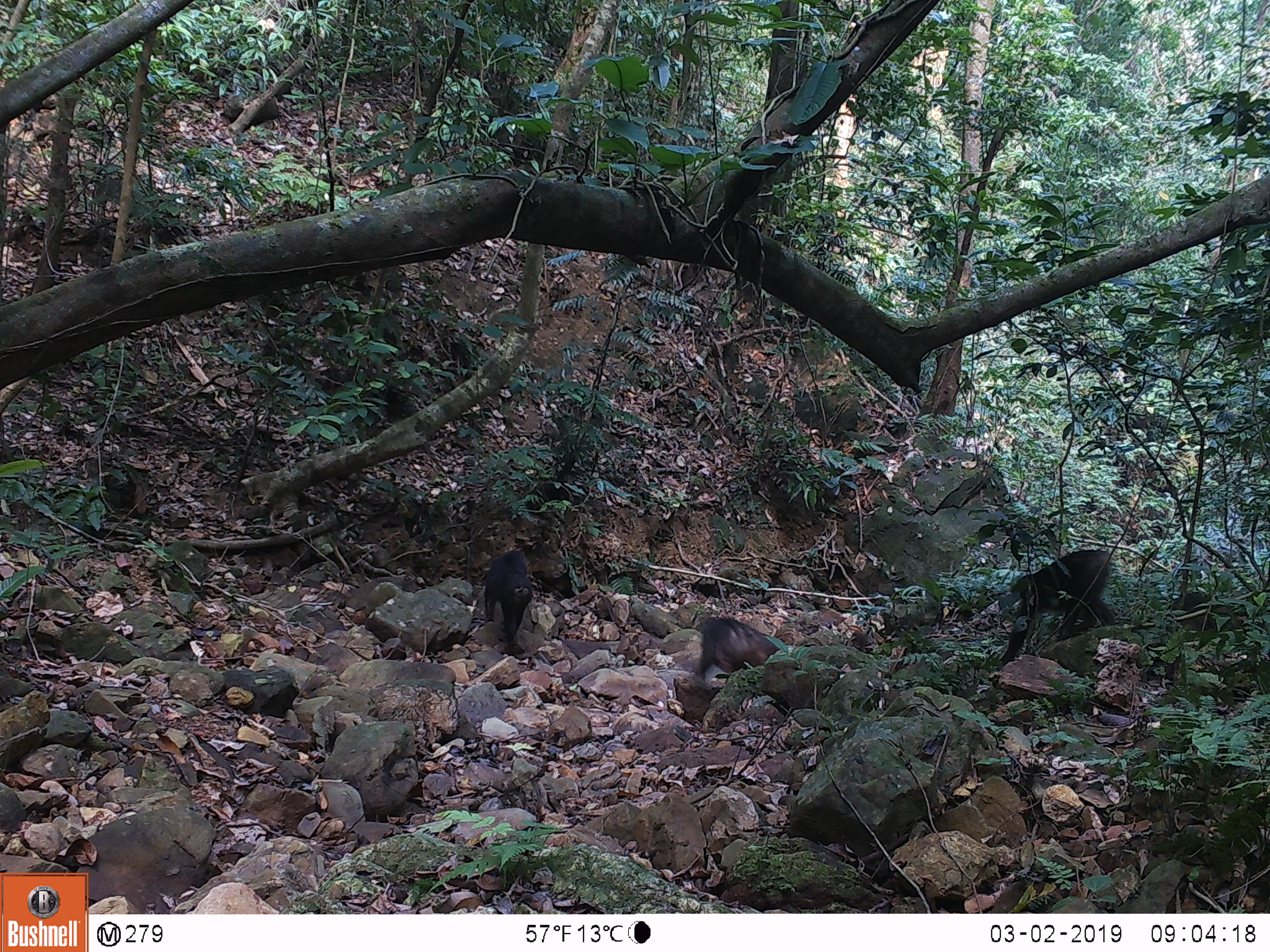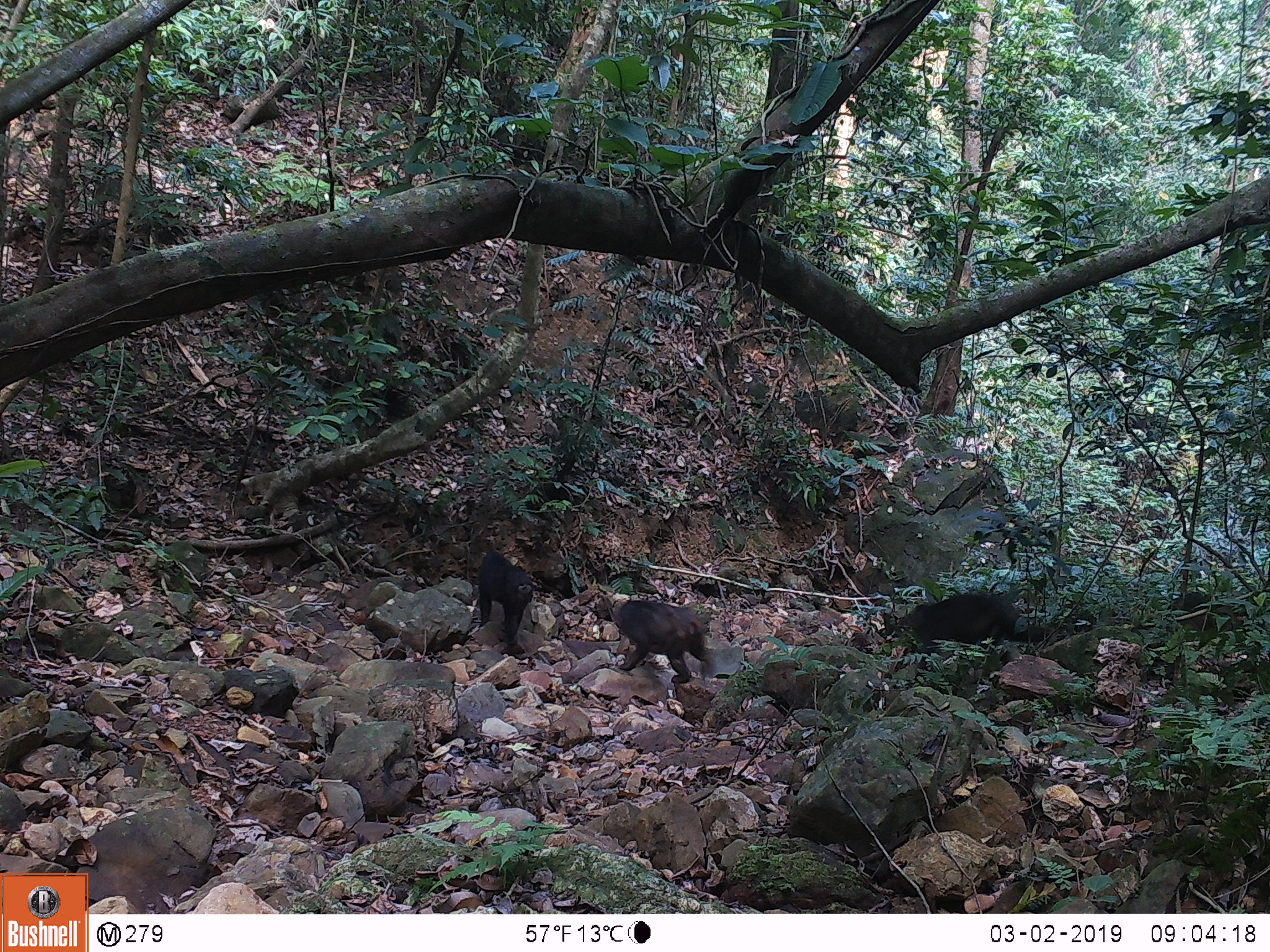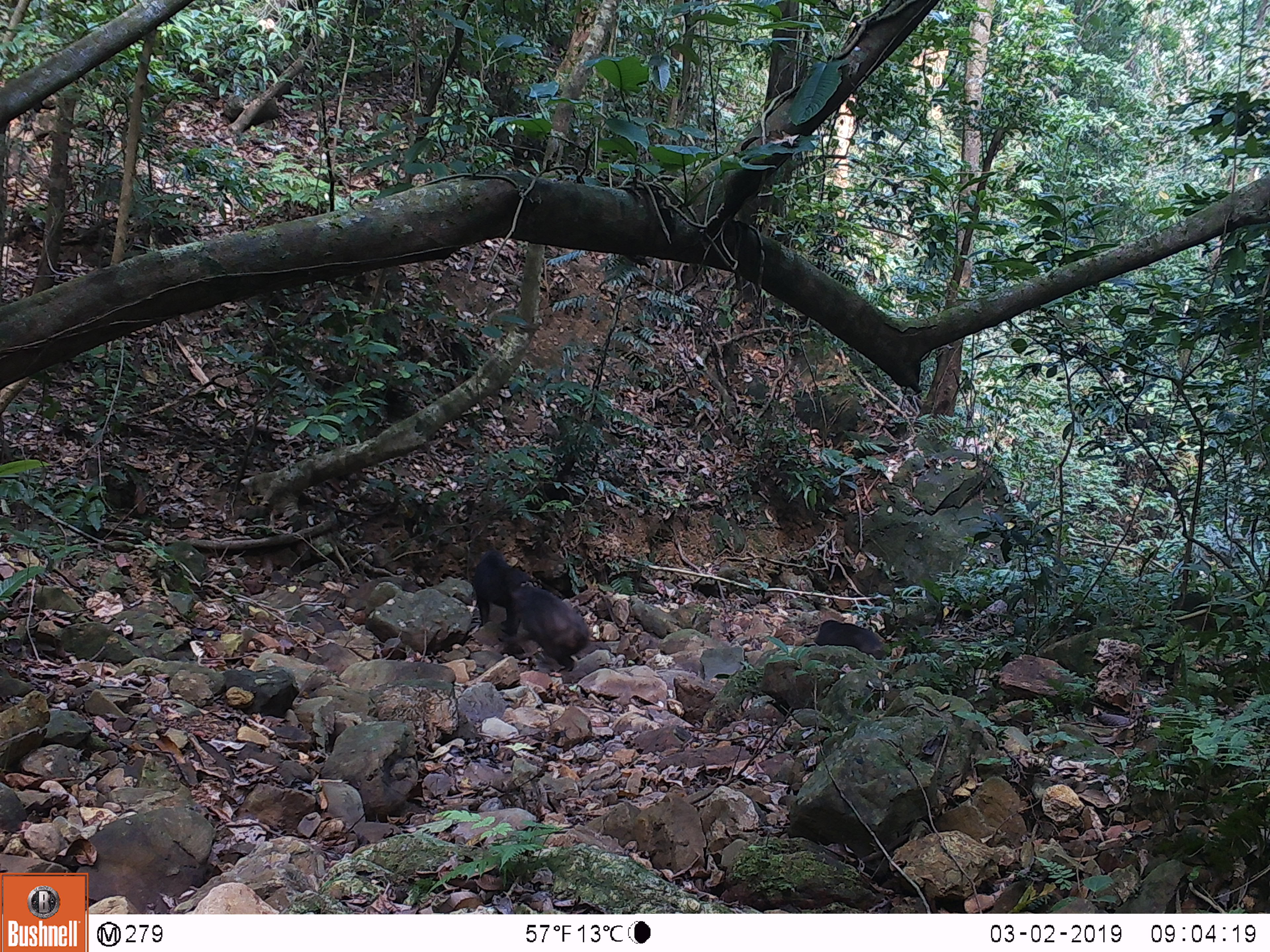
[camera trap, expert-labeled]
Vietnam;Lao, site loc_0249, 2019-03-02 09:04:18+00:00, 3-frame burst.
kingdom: Animalia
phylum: Chordata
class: Mammalia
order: Primates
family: Cercopithecidae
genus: Macaca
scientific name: Macaca arctoides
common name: stump-tailed macaque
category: stump tailed macaque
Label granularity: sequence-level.